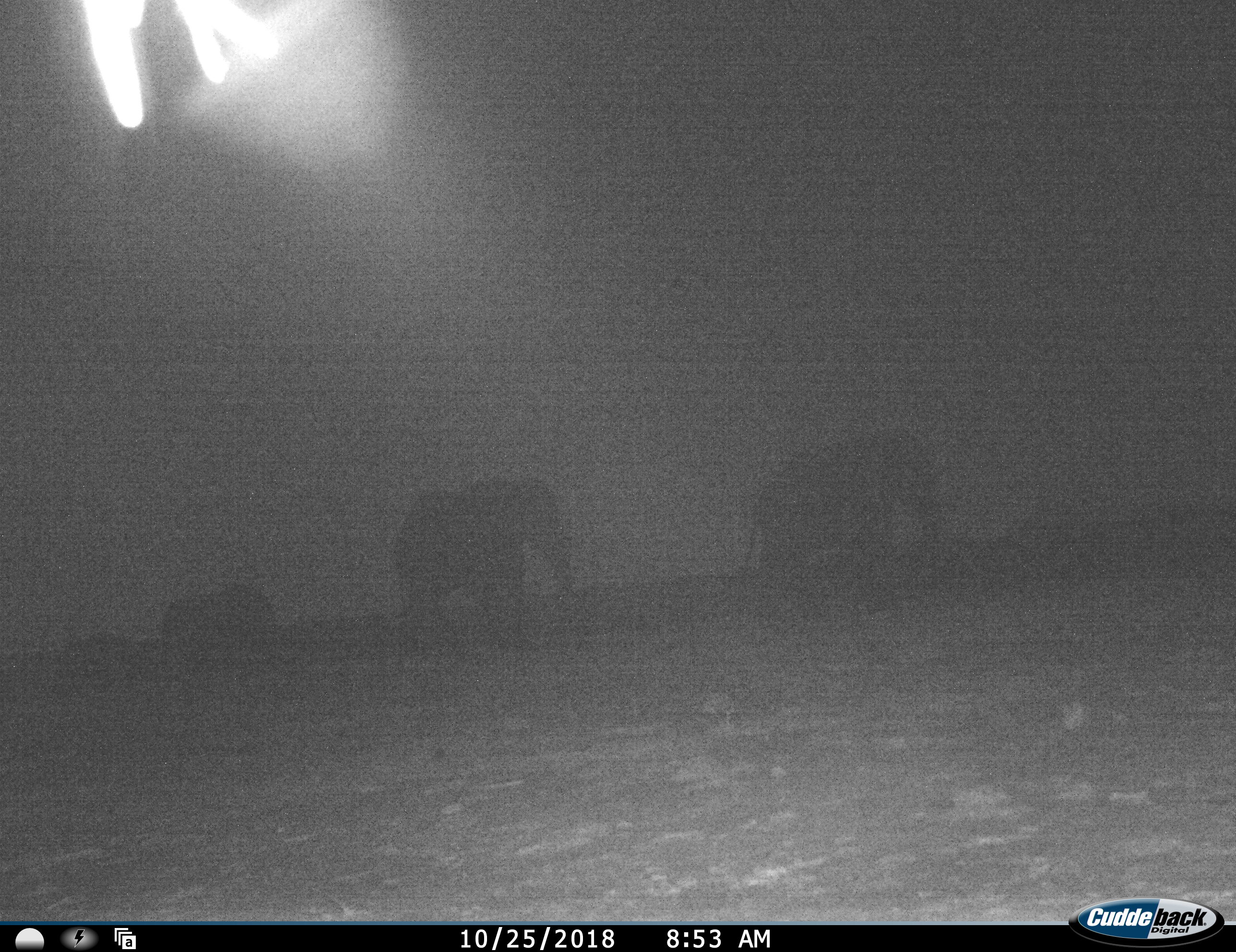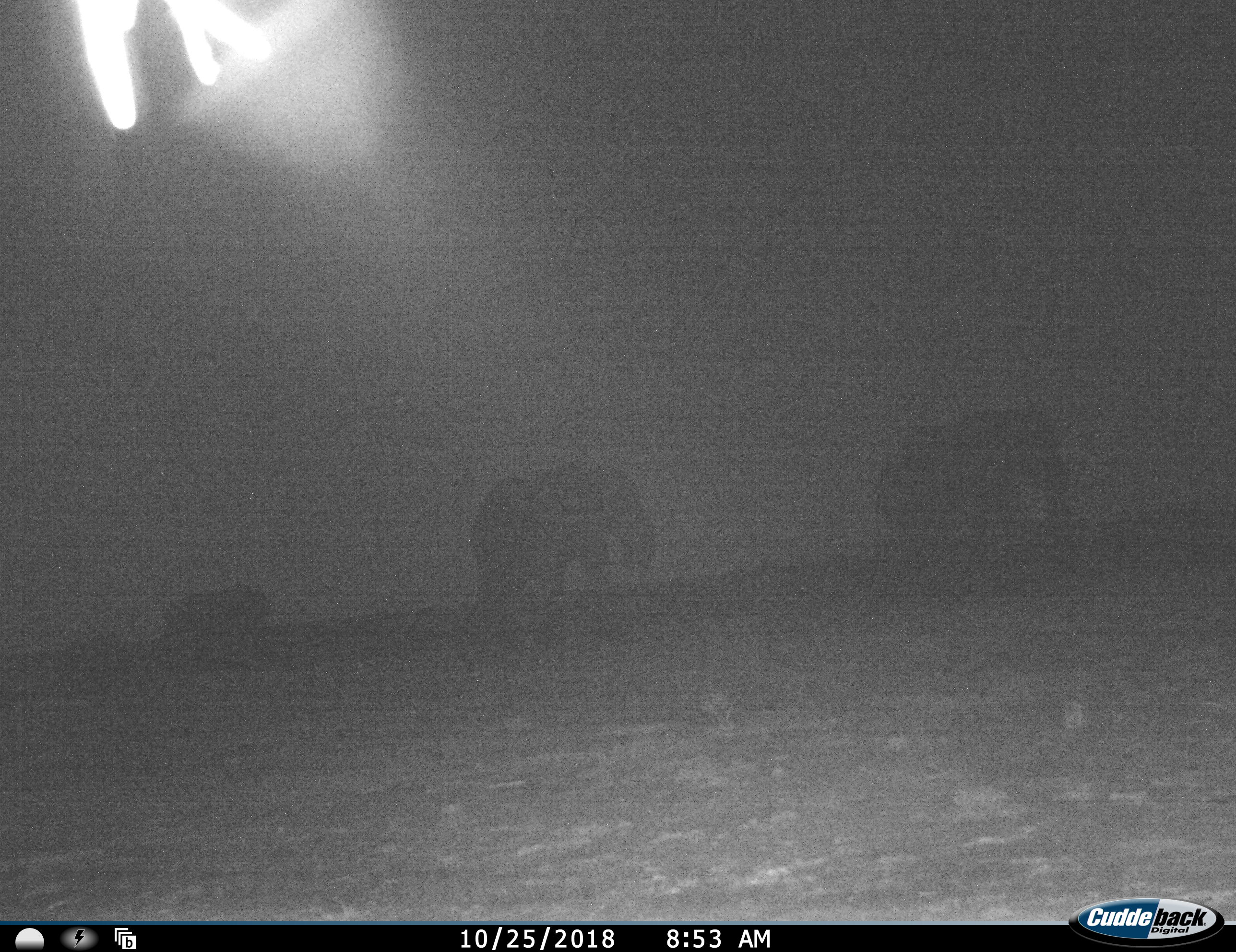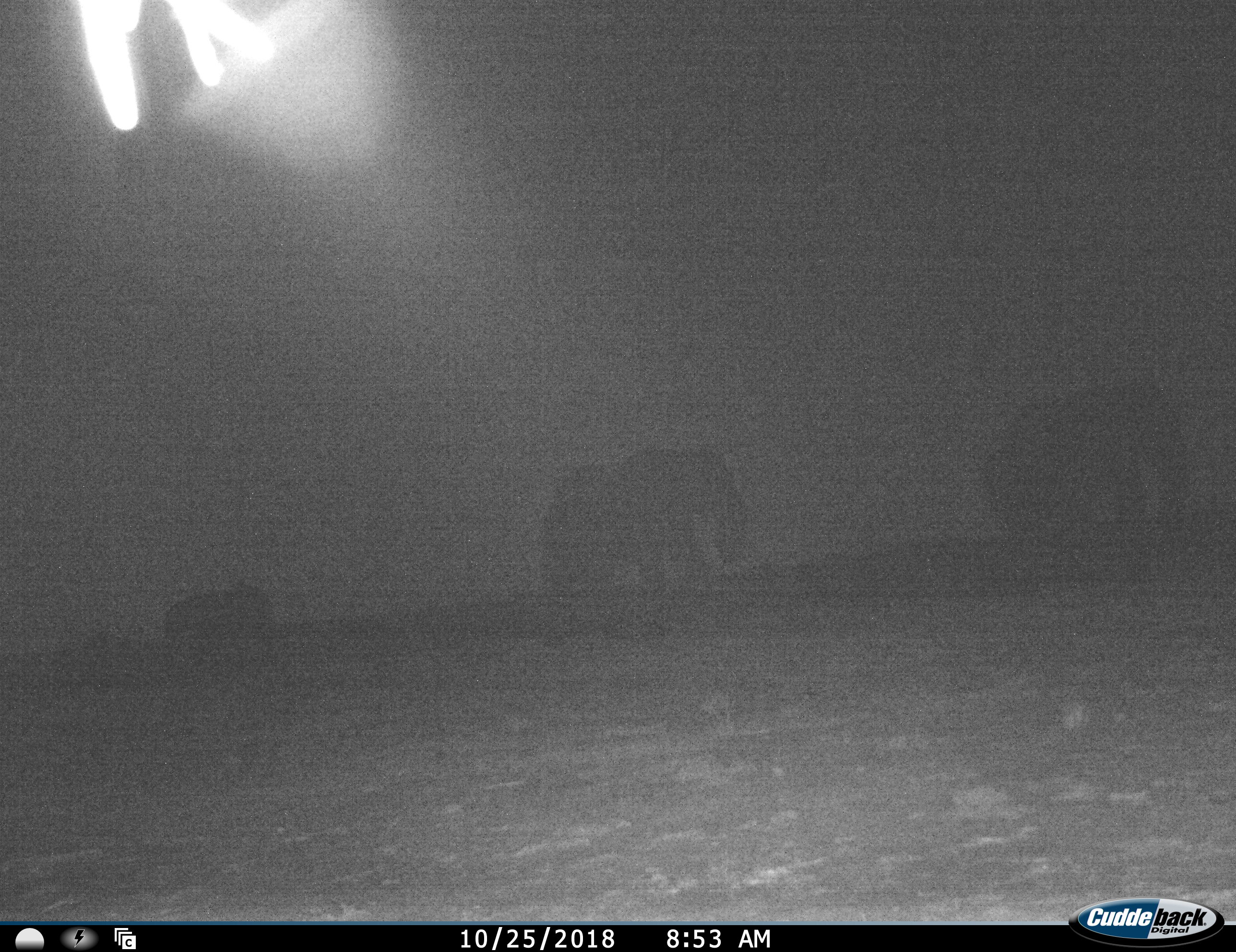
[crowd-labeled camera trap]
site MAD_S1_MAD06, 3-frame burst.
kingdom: Animalia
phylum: Chordata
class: Mammalia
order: Proboscidea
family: Elephantidae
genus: Loxodonta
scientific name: Loxodonta africana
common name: african bush elephant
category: elephant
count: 3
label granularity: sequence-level